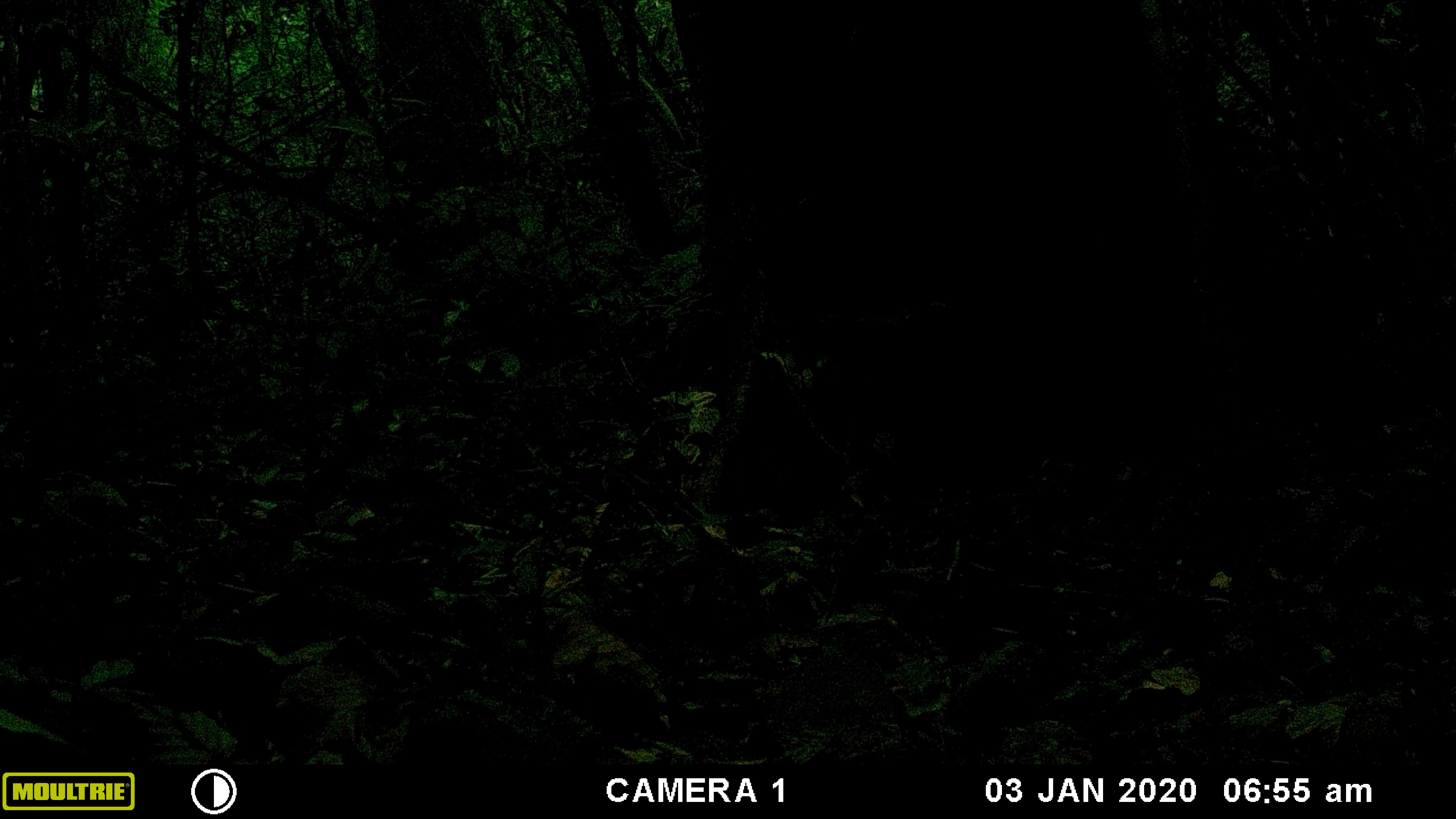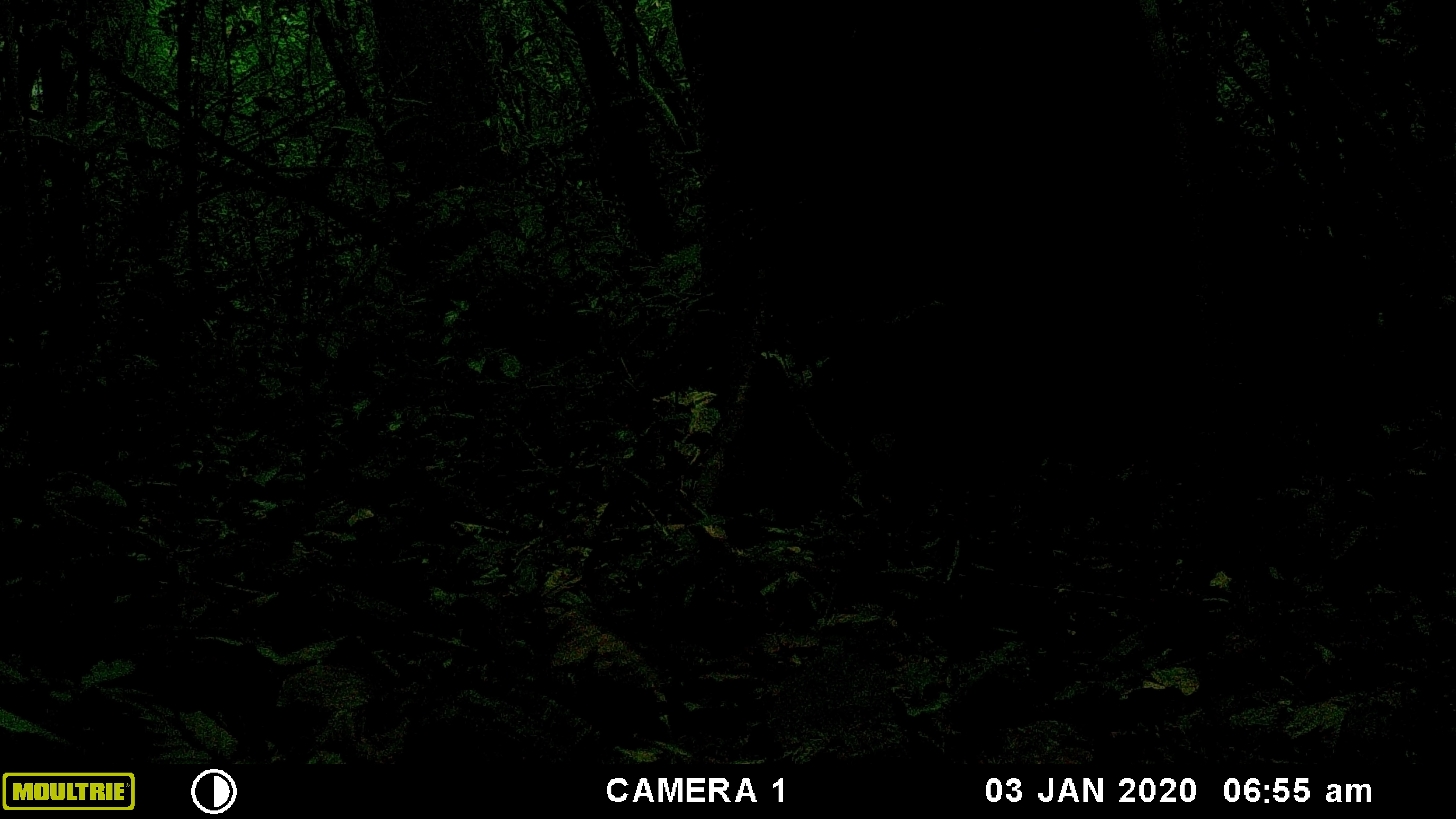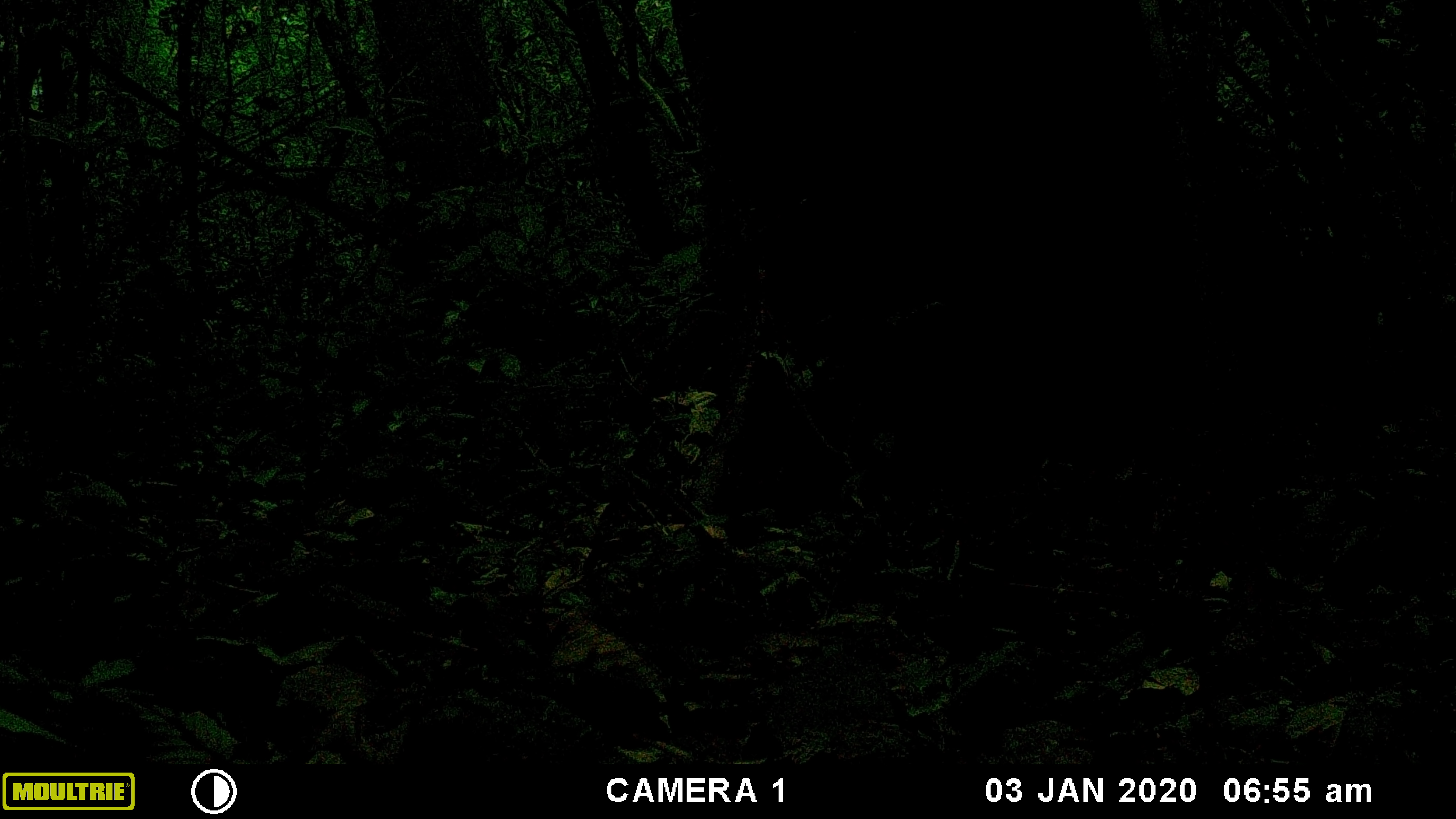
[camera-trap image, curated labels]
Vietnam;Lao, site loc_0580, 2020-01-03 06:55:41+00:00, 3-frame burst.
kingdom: Animalia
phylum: Chordata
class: Aves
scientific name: Aves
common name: bird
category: unidentified bird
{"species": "unidentified bird (bird) (Aves)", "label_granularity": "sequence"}